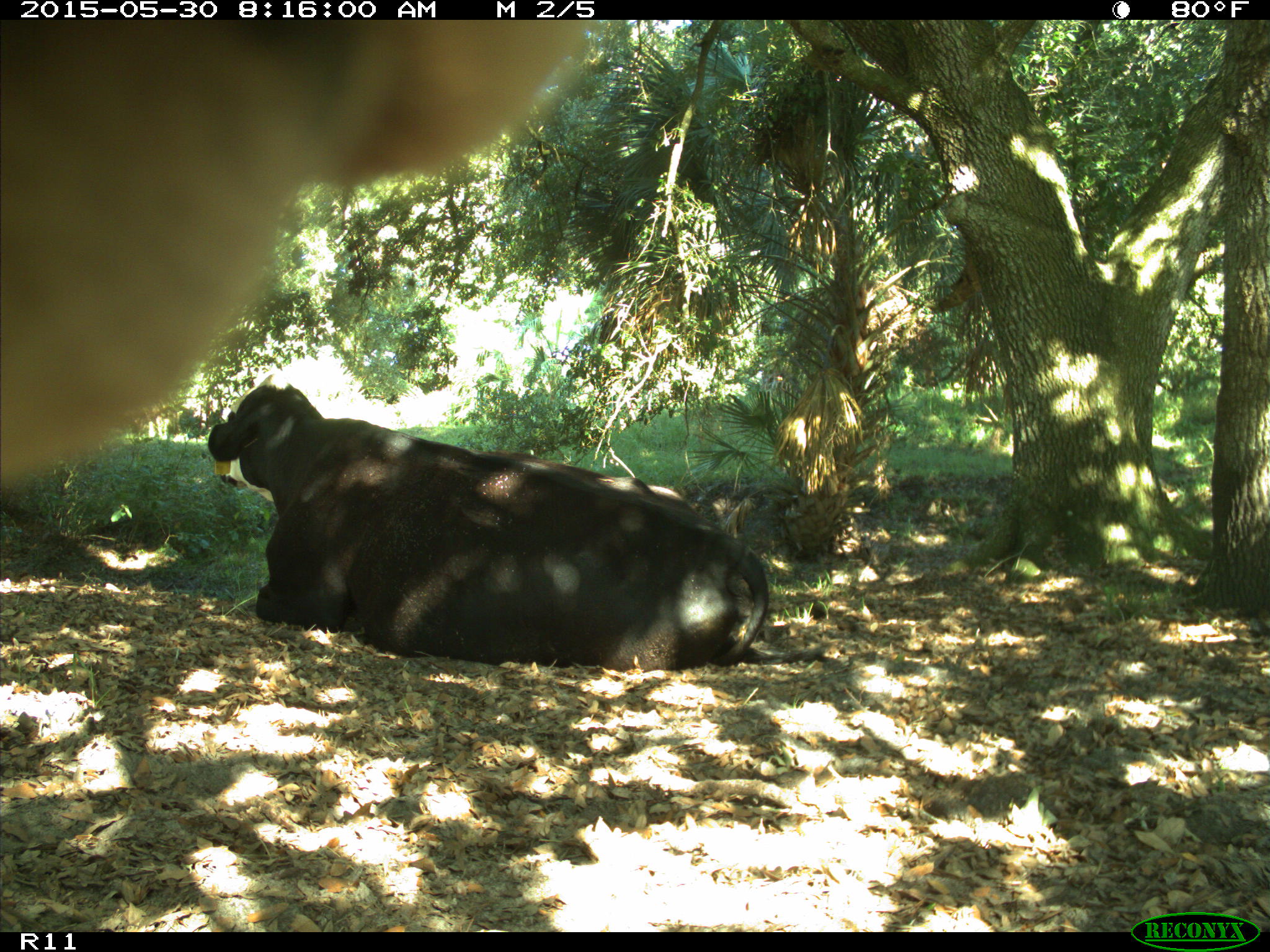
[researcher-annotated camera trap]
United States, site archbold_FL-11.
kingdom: Animalia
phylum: Chordata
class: Mammalia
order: Artiodactyla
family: Bovidae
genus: Bos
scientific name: Bos taurus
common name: domestic cow